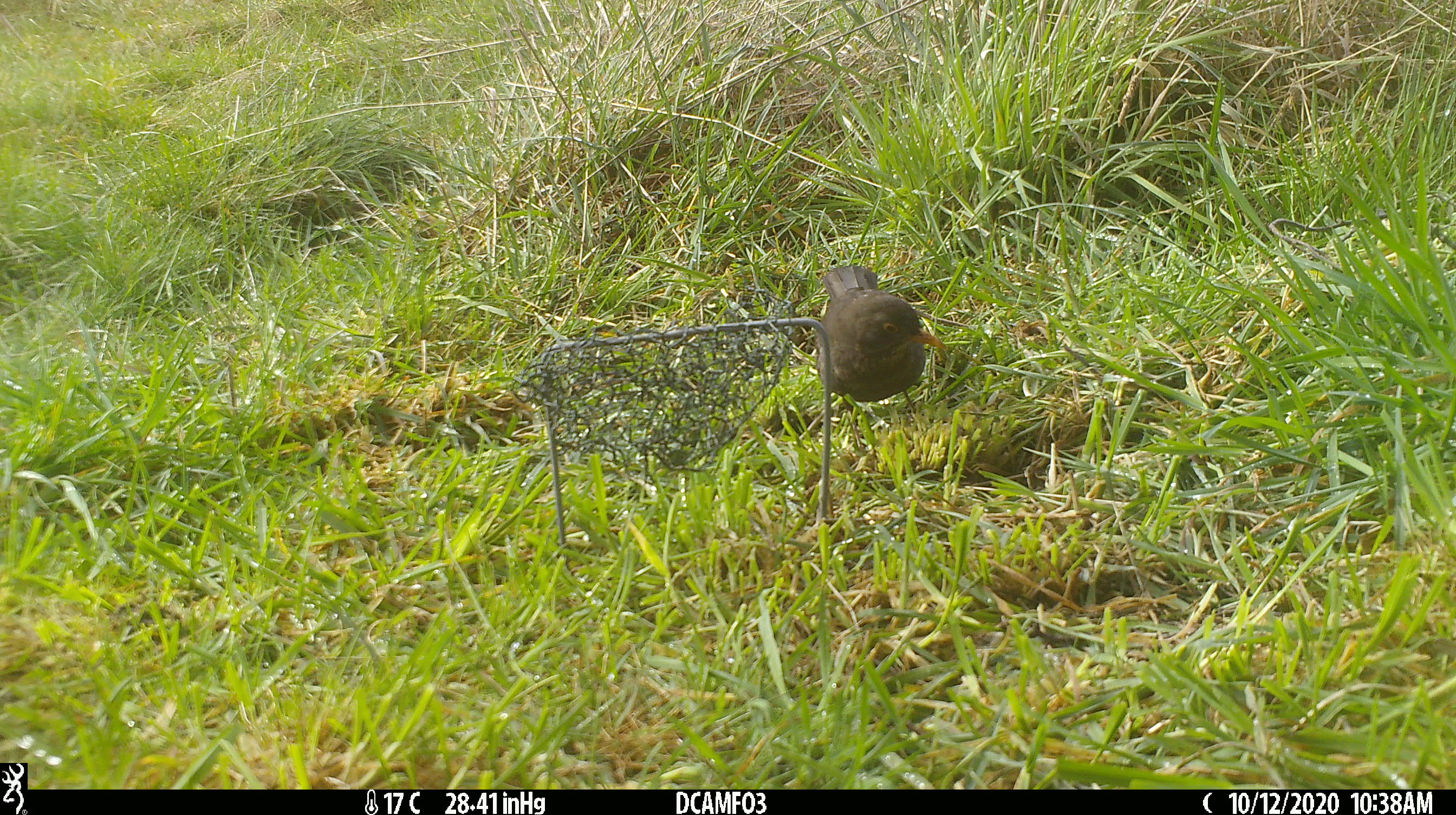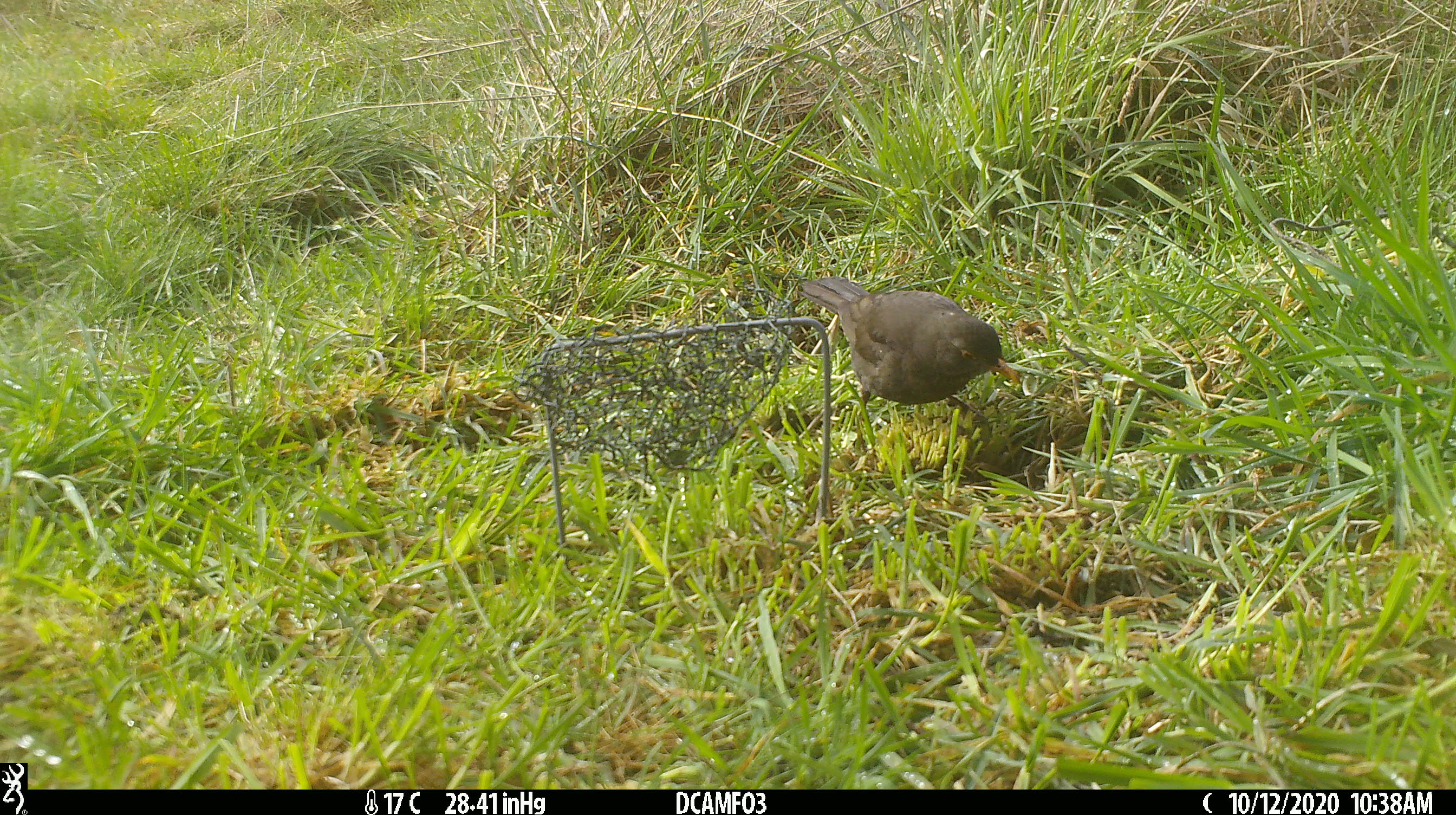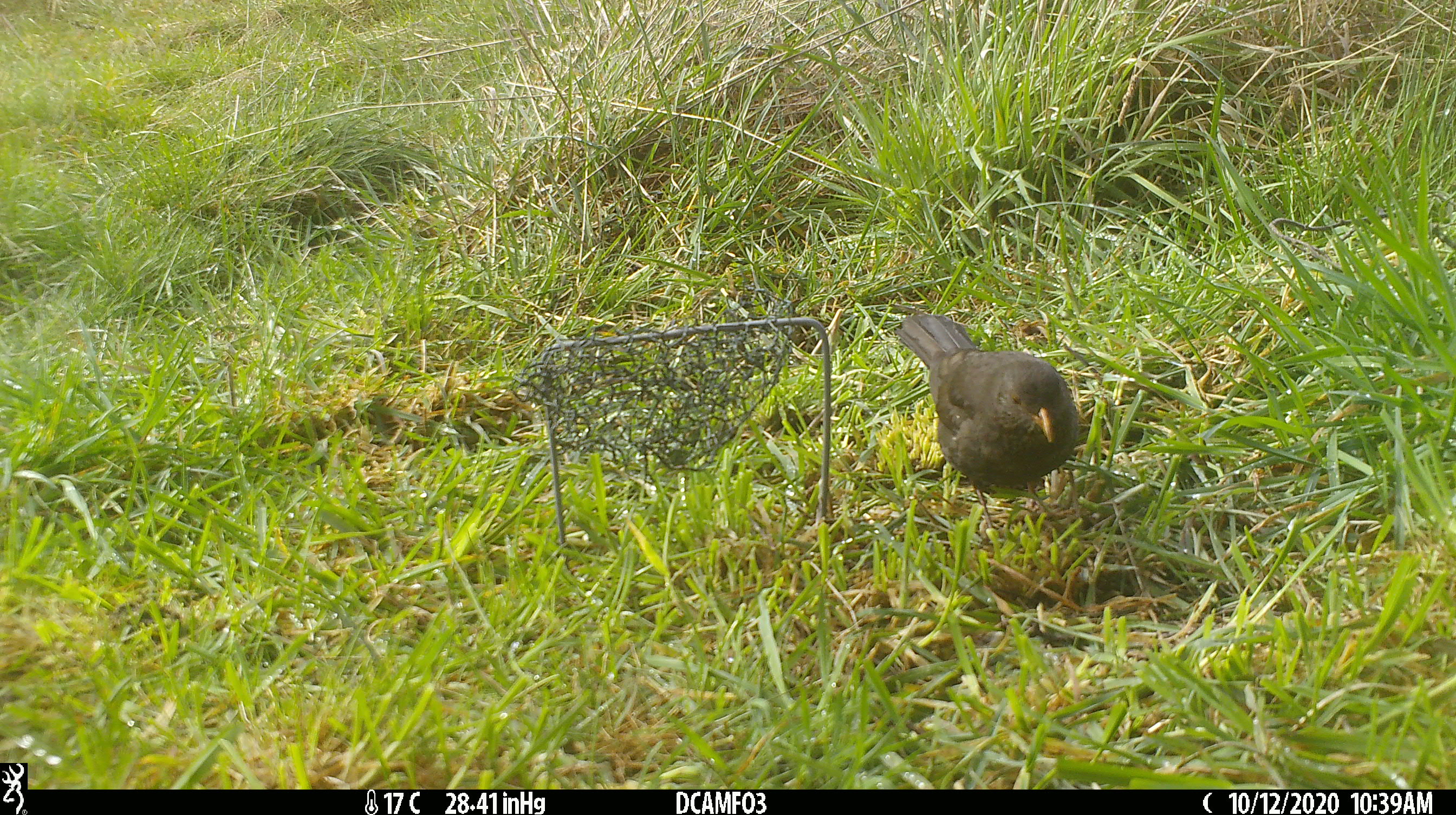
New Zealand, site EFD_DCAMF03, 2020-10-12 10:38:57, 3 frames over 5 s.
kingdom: Animalia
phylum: Chordata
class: Aves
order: Passeriformes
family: Turdidae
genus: Turdus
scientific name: Turdus merula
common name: eurasian blackbird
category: blackbird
Blackbird (eurasian blackbird) (Turdus merula).